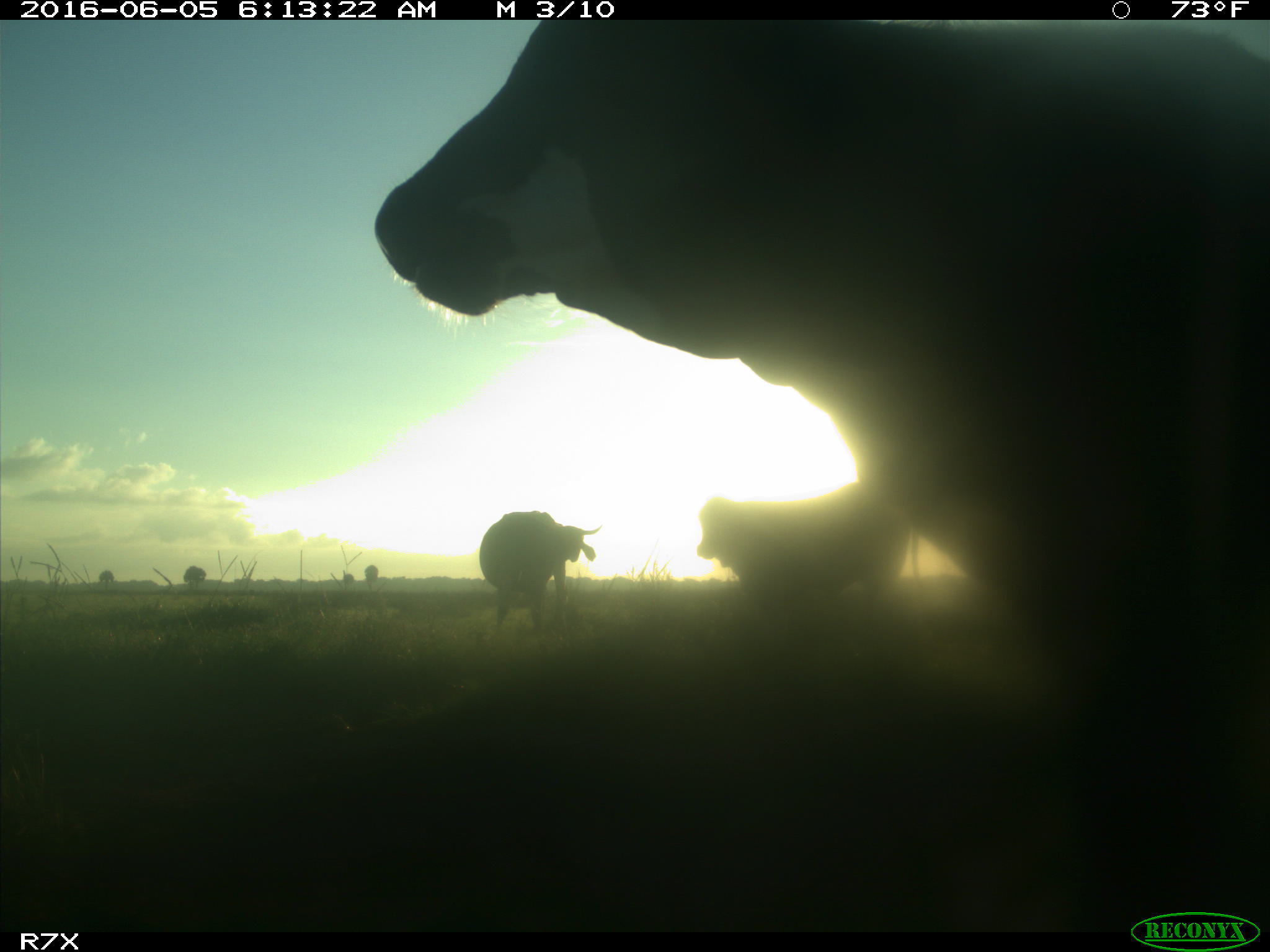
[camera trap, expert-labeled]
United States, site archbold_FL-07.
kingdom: Animalia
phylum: Chordata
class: Mammalia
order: Artiodactyla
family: Bovidae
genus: Bos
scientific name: Bos taurus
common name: domestic cow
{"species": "Bos taurus (domestic cow)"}